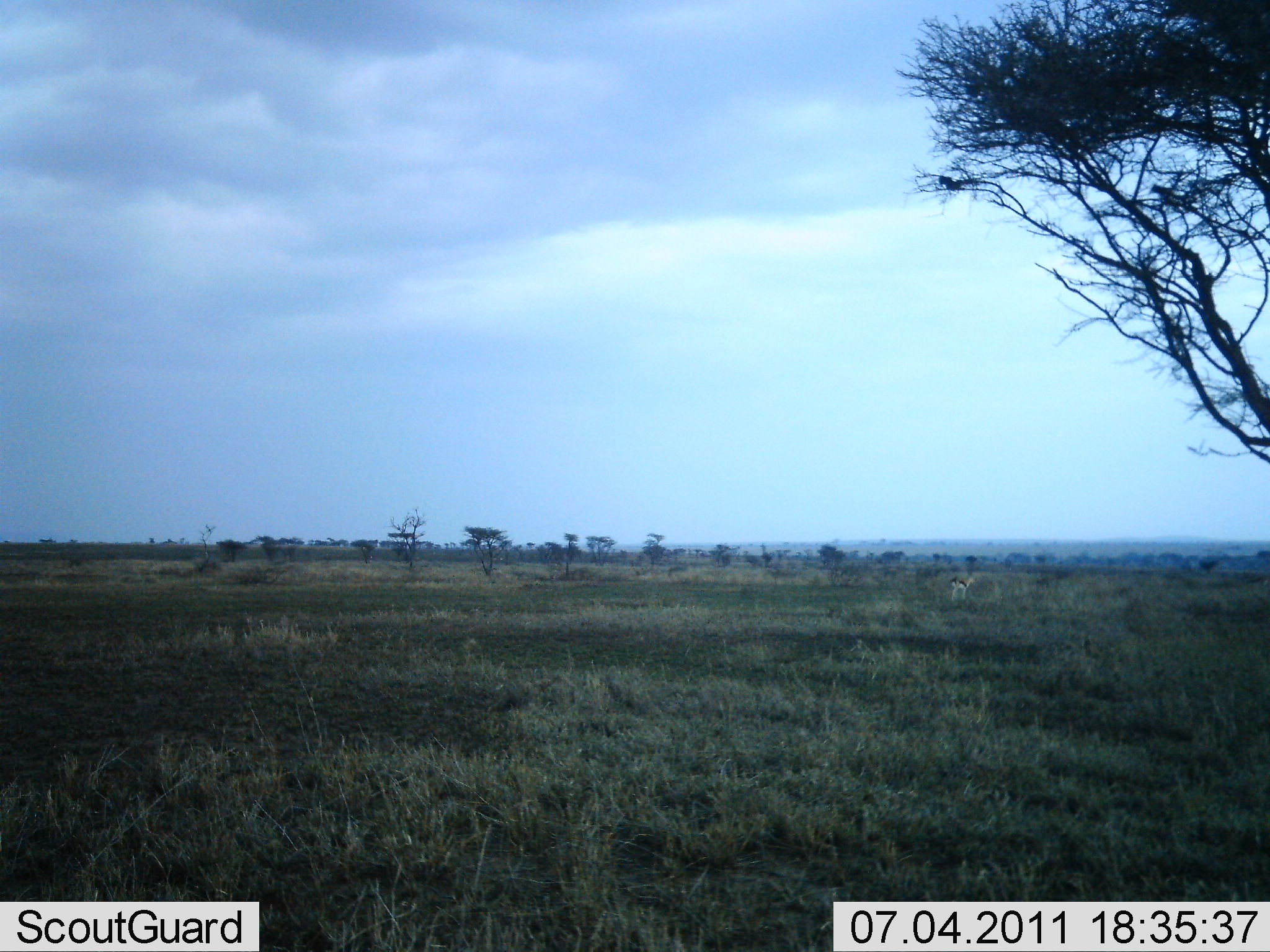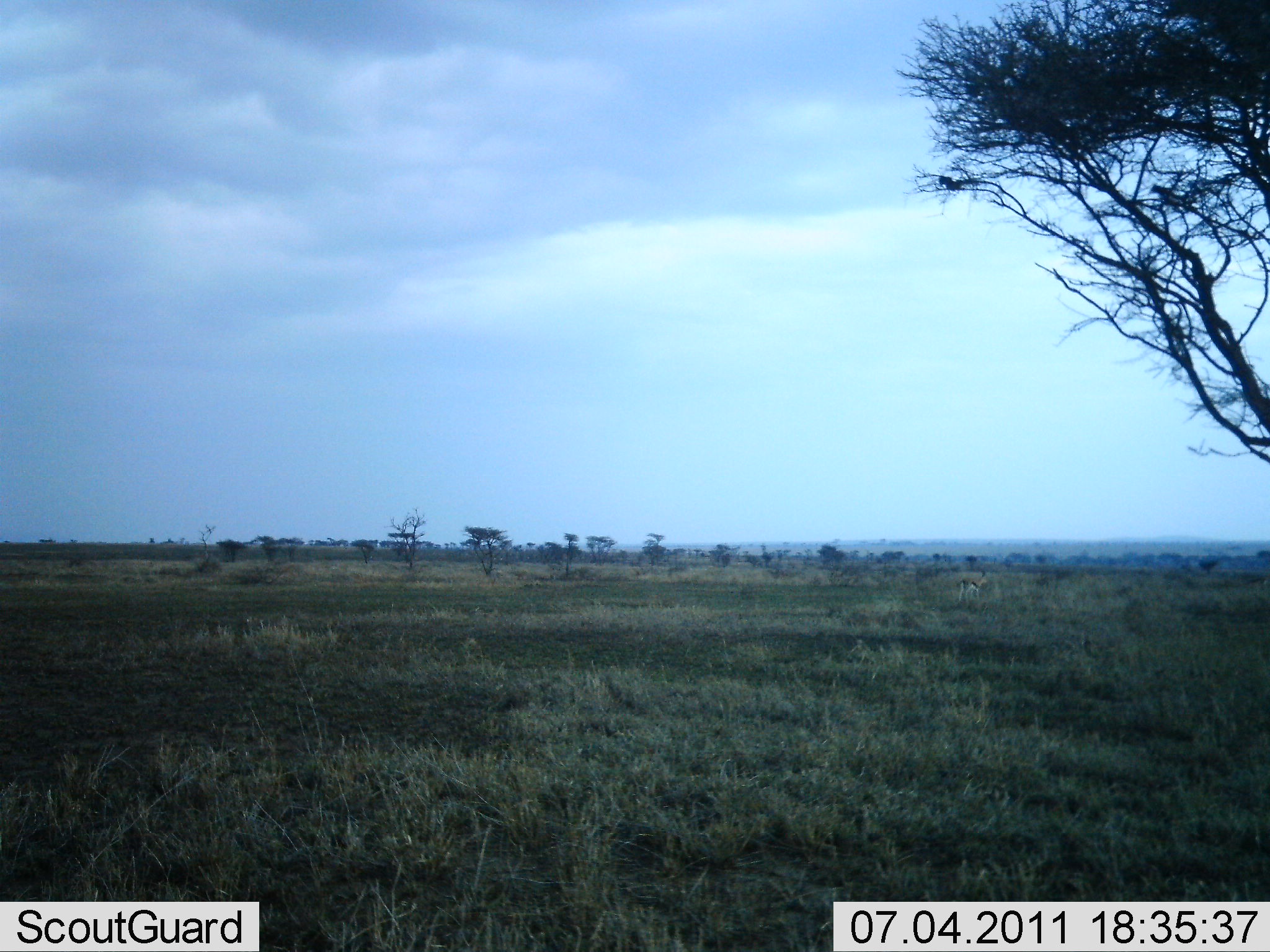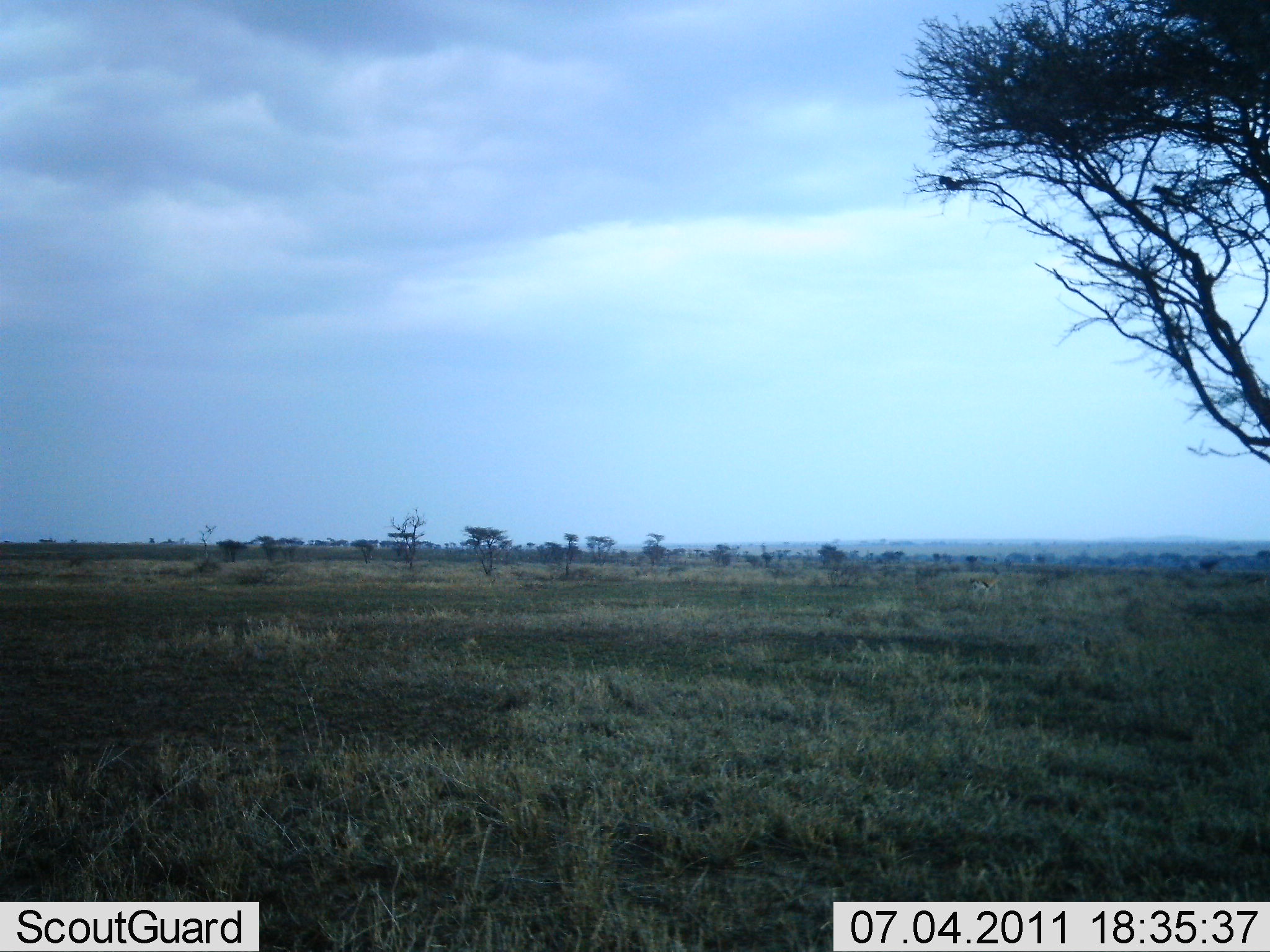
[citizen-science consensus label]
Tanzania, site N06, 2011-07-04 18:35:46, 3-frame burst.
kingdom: Animalia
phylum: Chordata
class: Mammalia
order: Artiodactyla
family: Bovidae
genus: Eudorcas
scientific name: Eudorcas thomsonii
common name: thomson's gazelle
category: gazellethomsons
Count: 1.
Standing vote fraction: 8%.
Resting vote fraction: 0%.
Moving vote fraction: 92%.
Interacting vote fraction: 0%.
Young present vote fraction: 0%.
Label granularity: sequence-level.